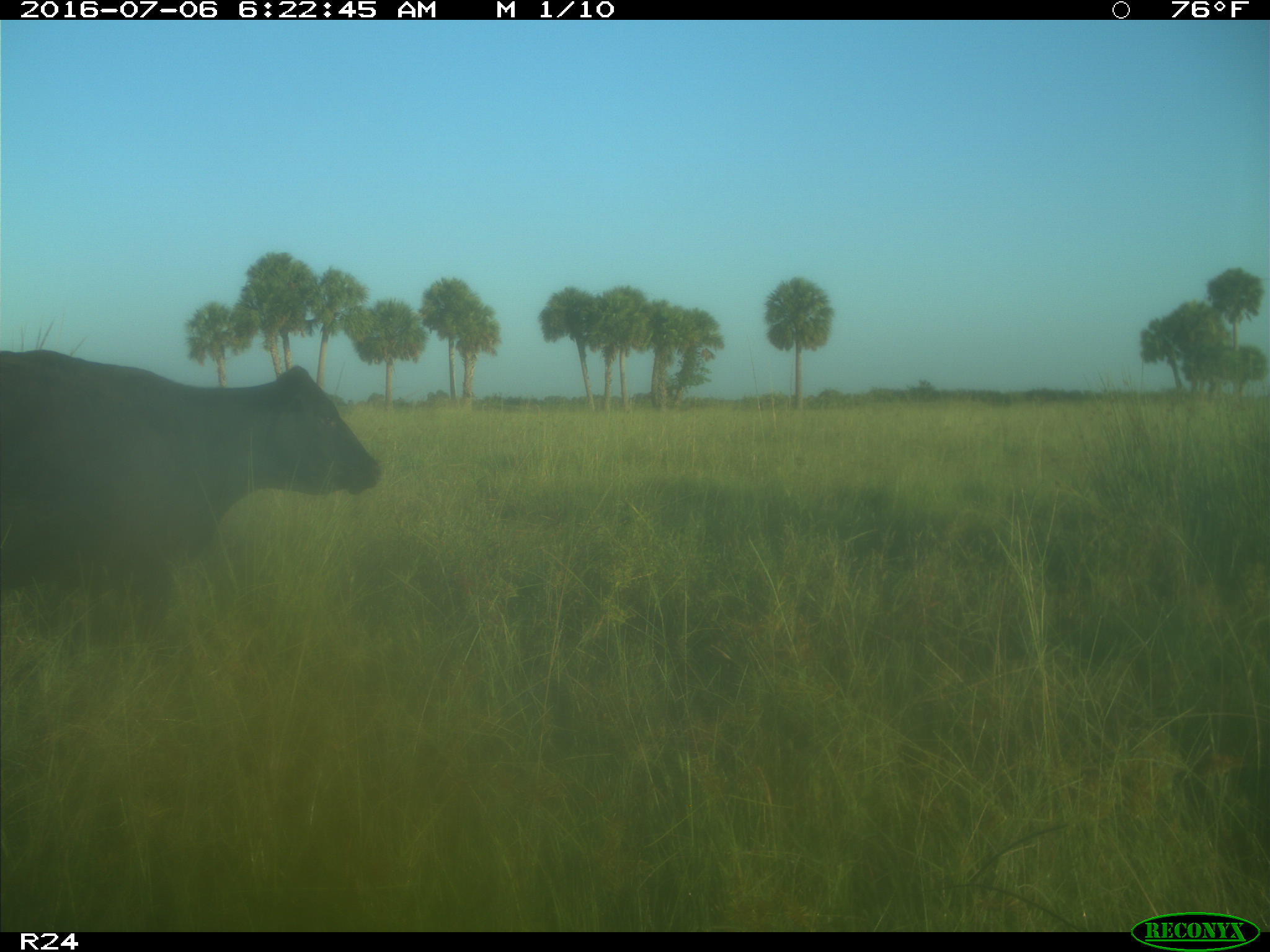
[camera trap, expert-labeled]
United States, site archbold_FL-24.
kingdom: Animalia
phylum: Chordata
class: Mammalia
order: Artiodactyla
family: Bovidae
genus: Bos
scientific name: Bos taurus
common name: domestic cow